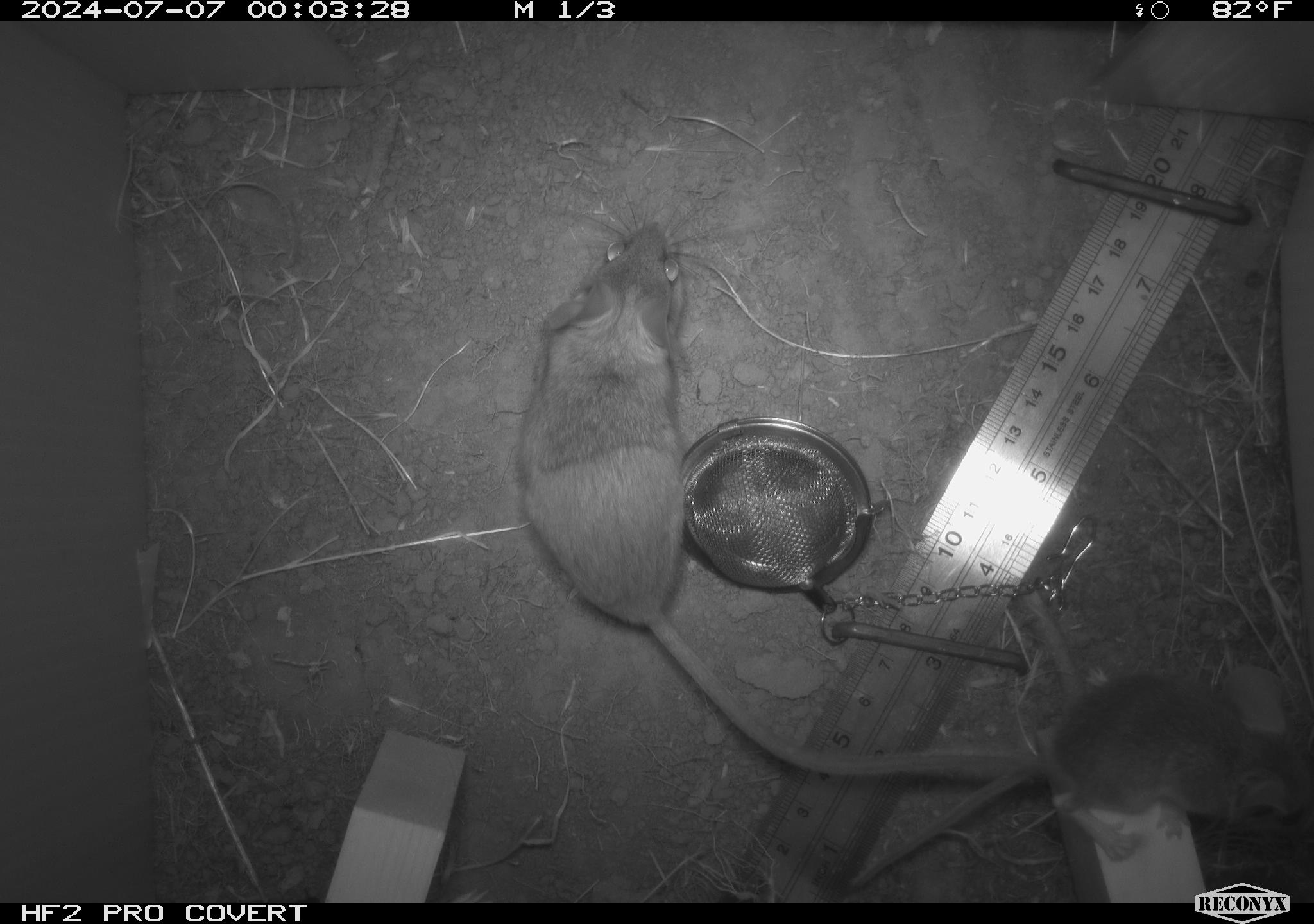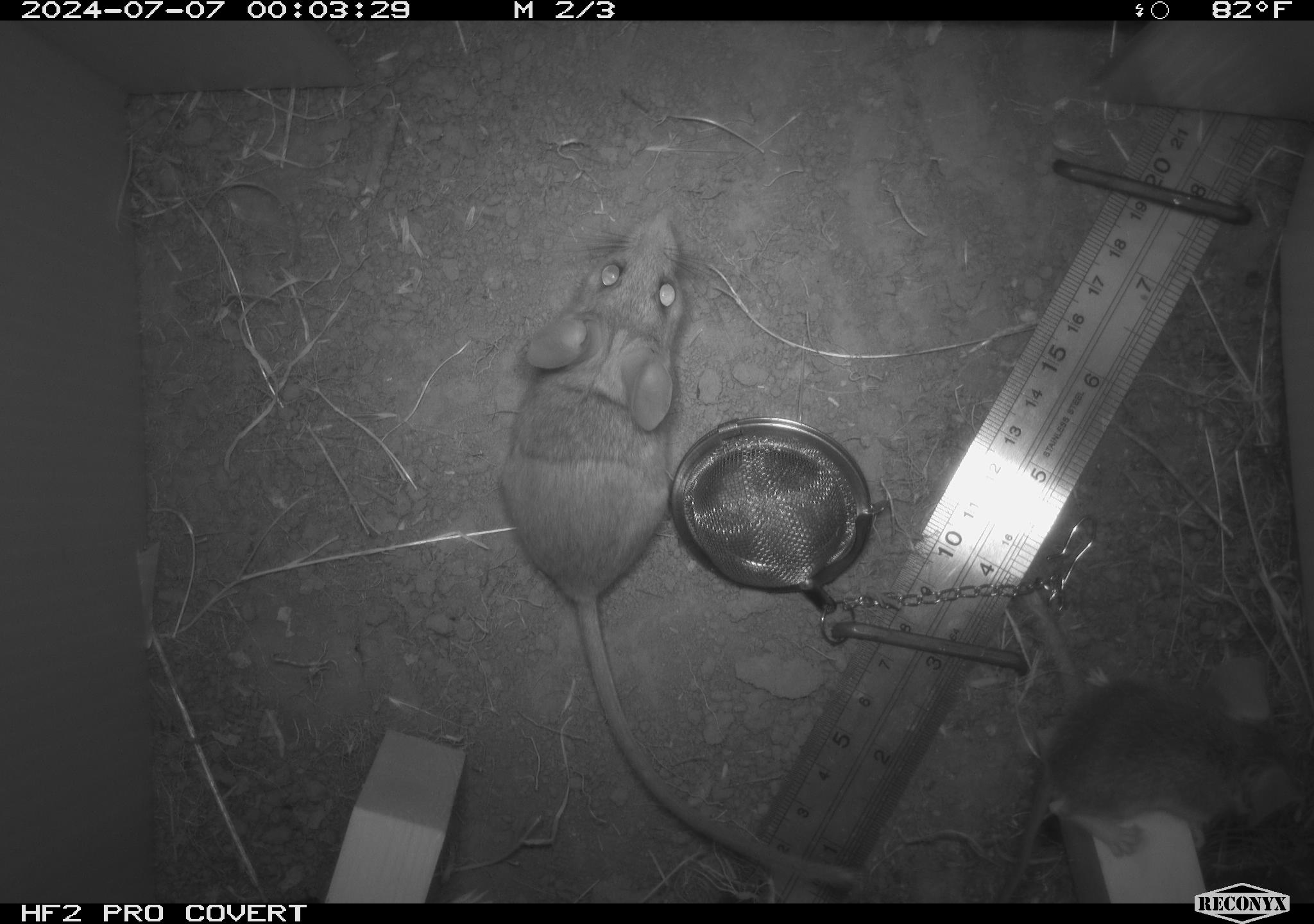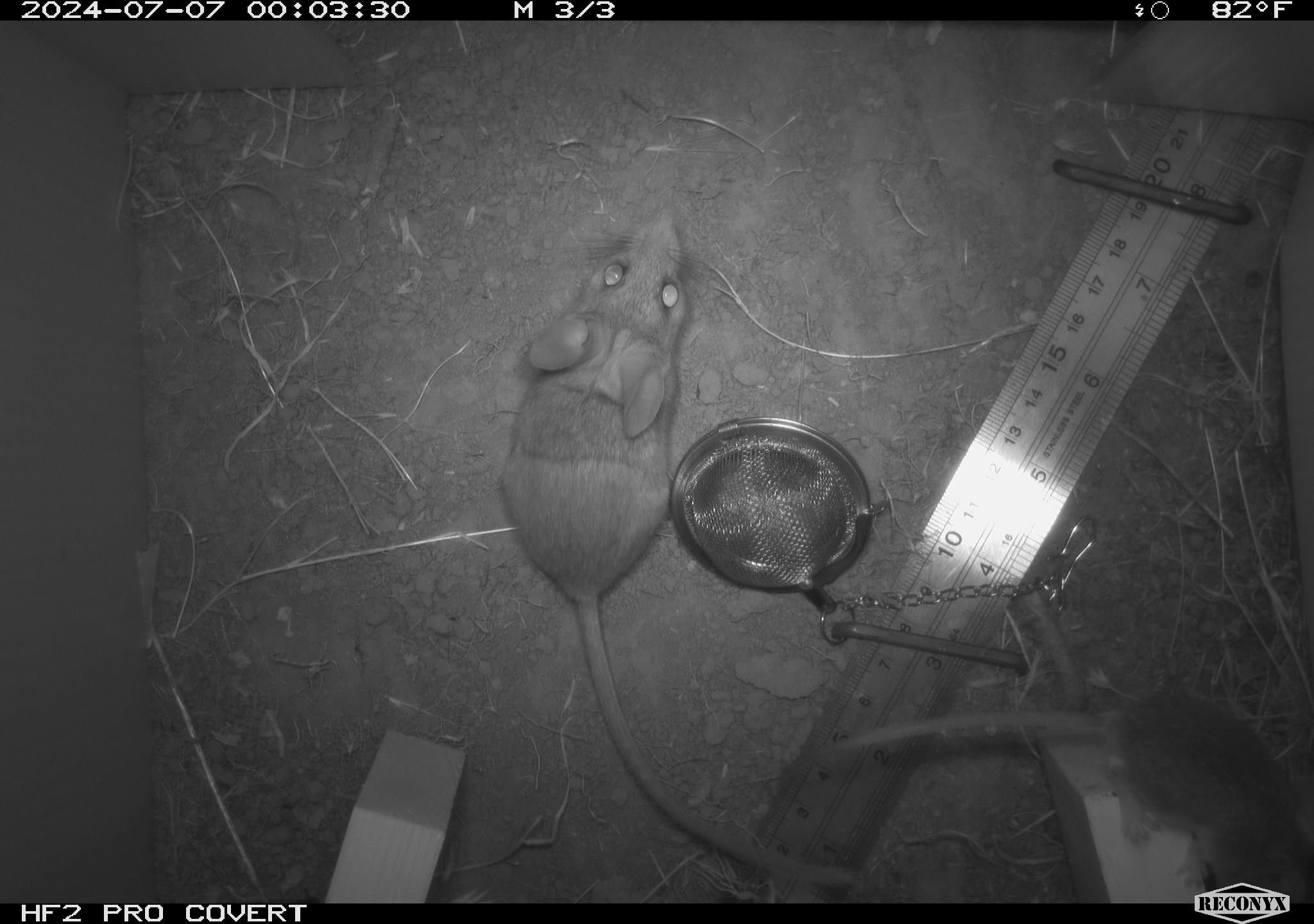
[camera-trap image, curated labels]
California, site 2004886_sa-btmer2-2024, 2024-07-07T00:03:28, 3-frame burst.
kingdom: Animalia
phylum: Chordata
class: Mammalia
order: Rodentia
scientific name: Rodentia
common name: mouse species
Mouse species (Rodentia).